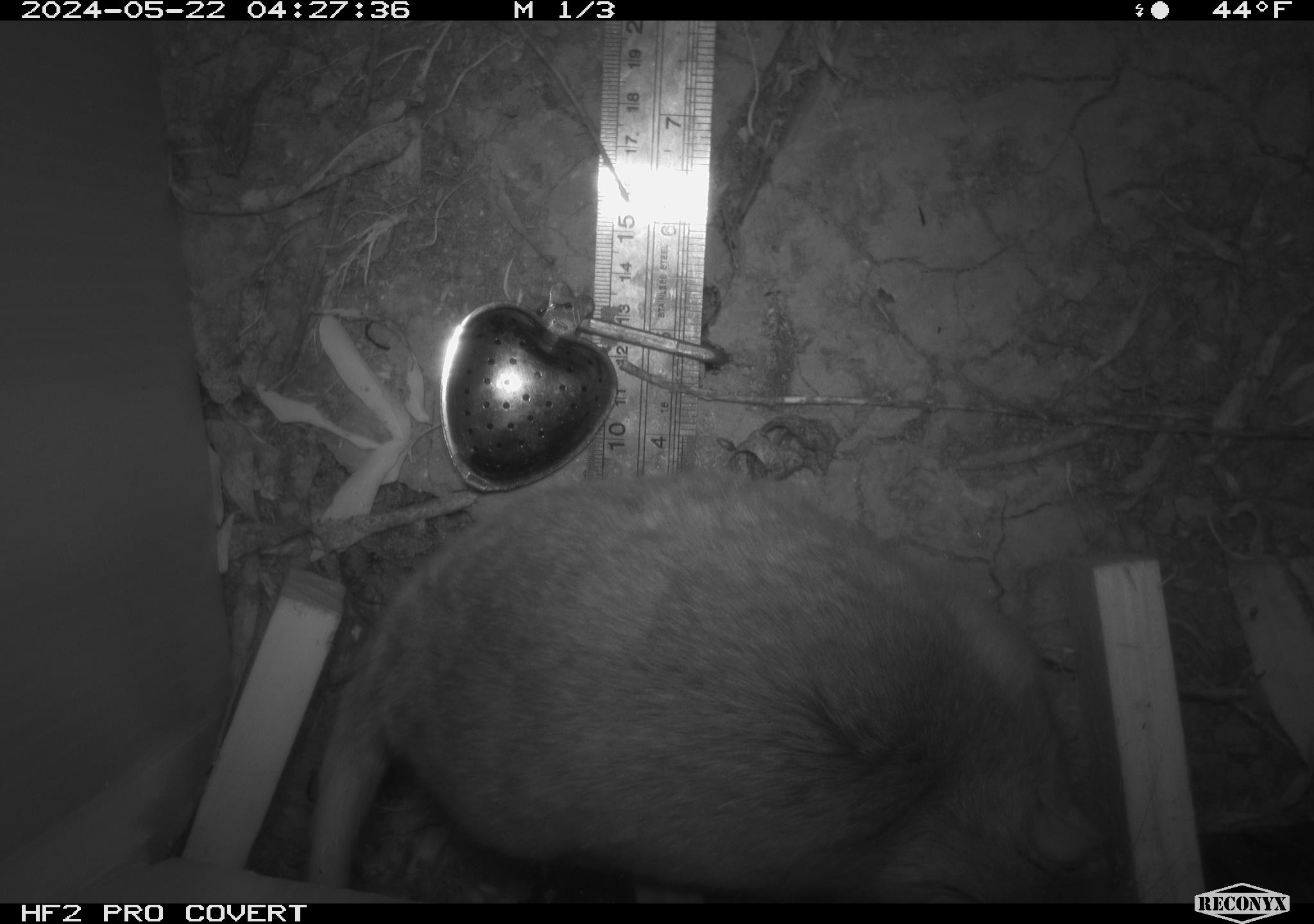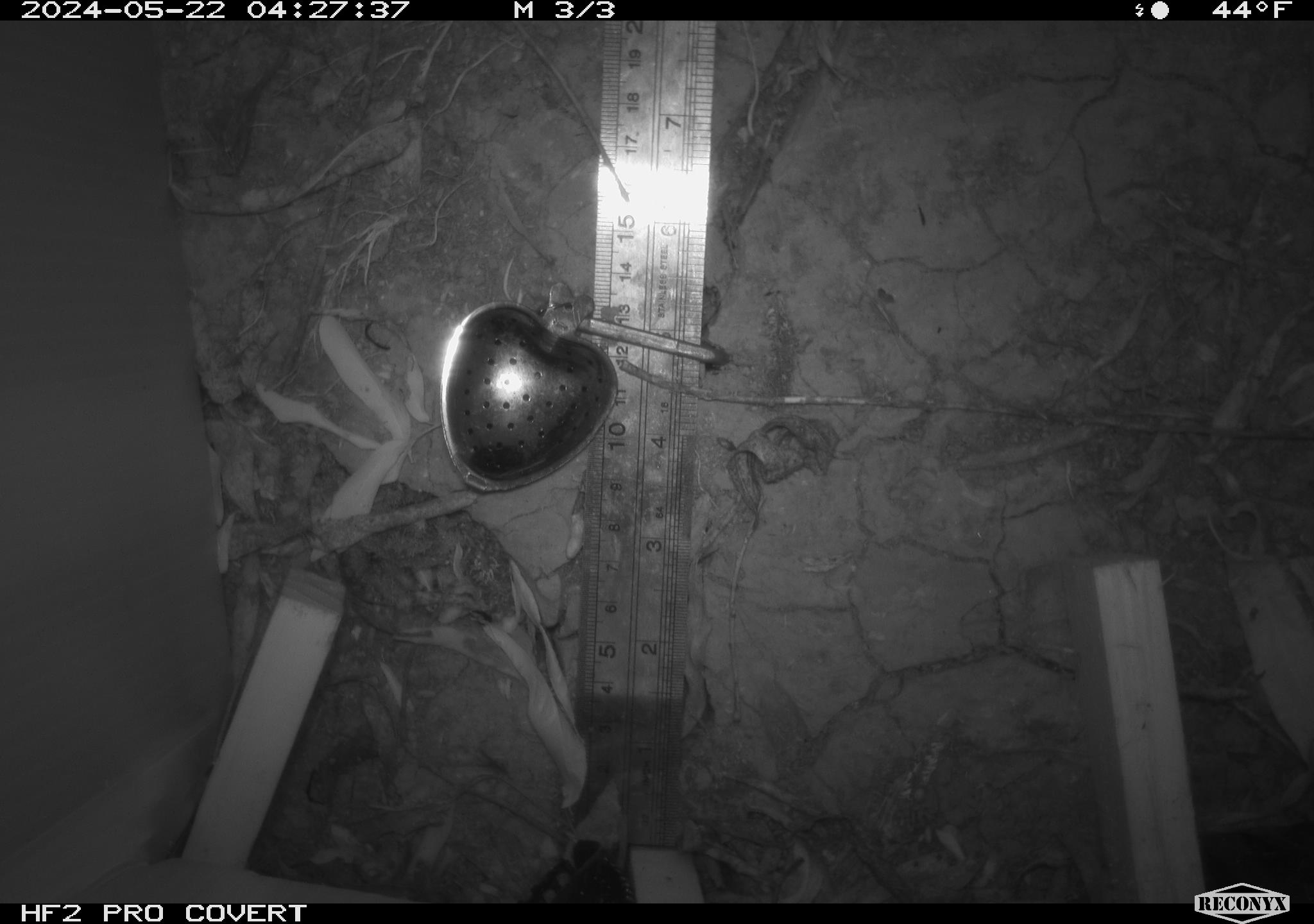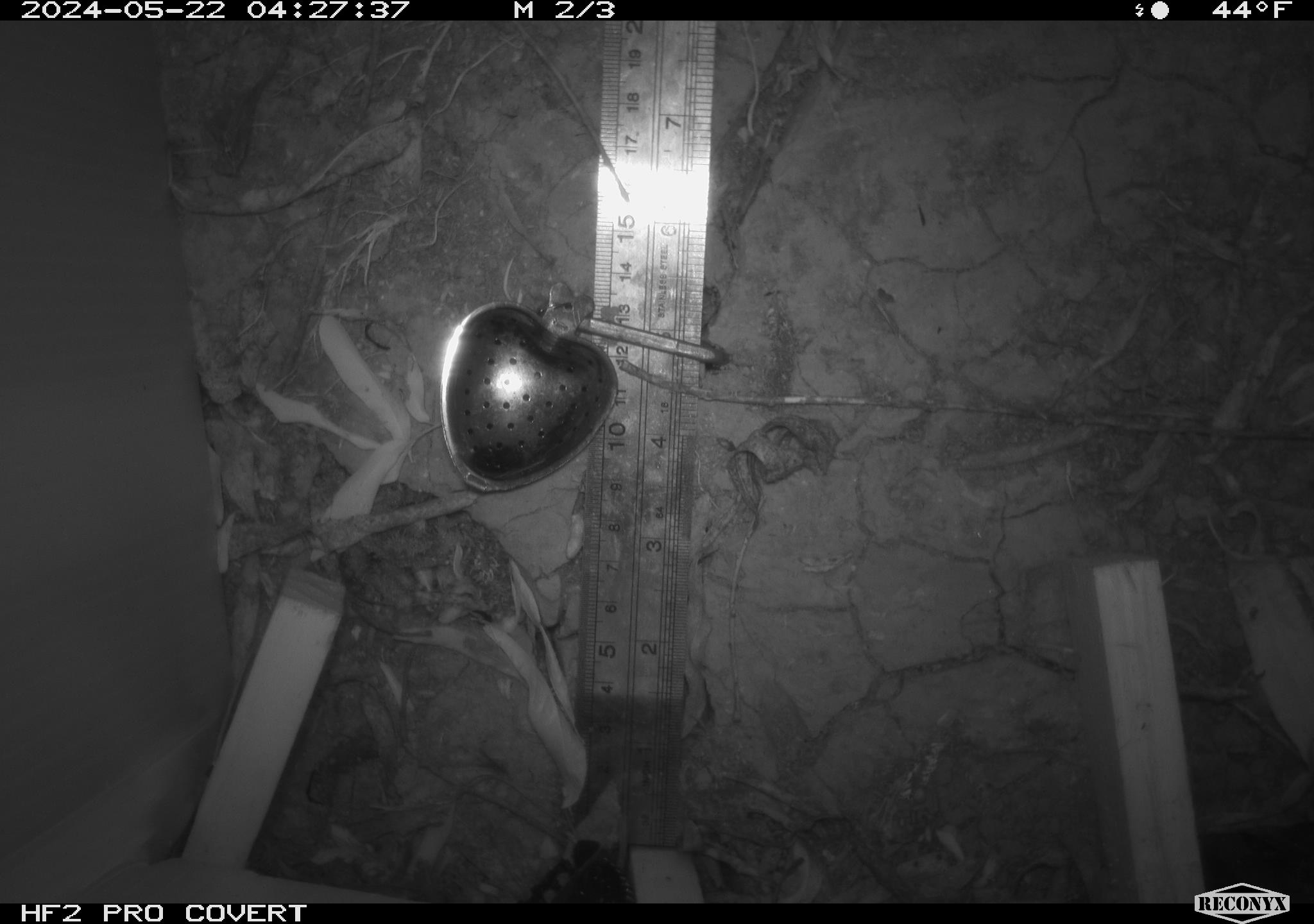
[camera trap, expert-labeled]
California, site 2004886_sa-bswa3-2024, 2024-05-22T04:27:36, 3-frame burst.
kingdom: Animalia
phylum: Chordata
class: Mammalia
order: Rodentia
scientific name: Rodentia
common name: woodrat or rat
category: woodrat or rat species